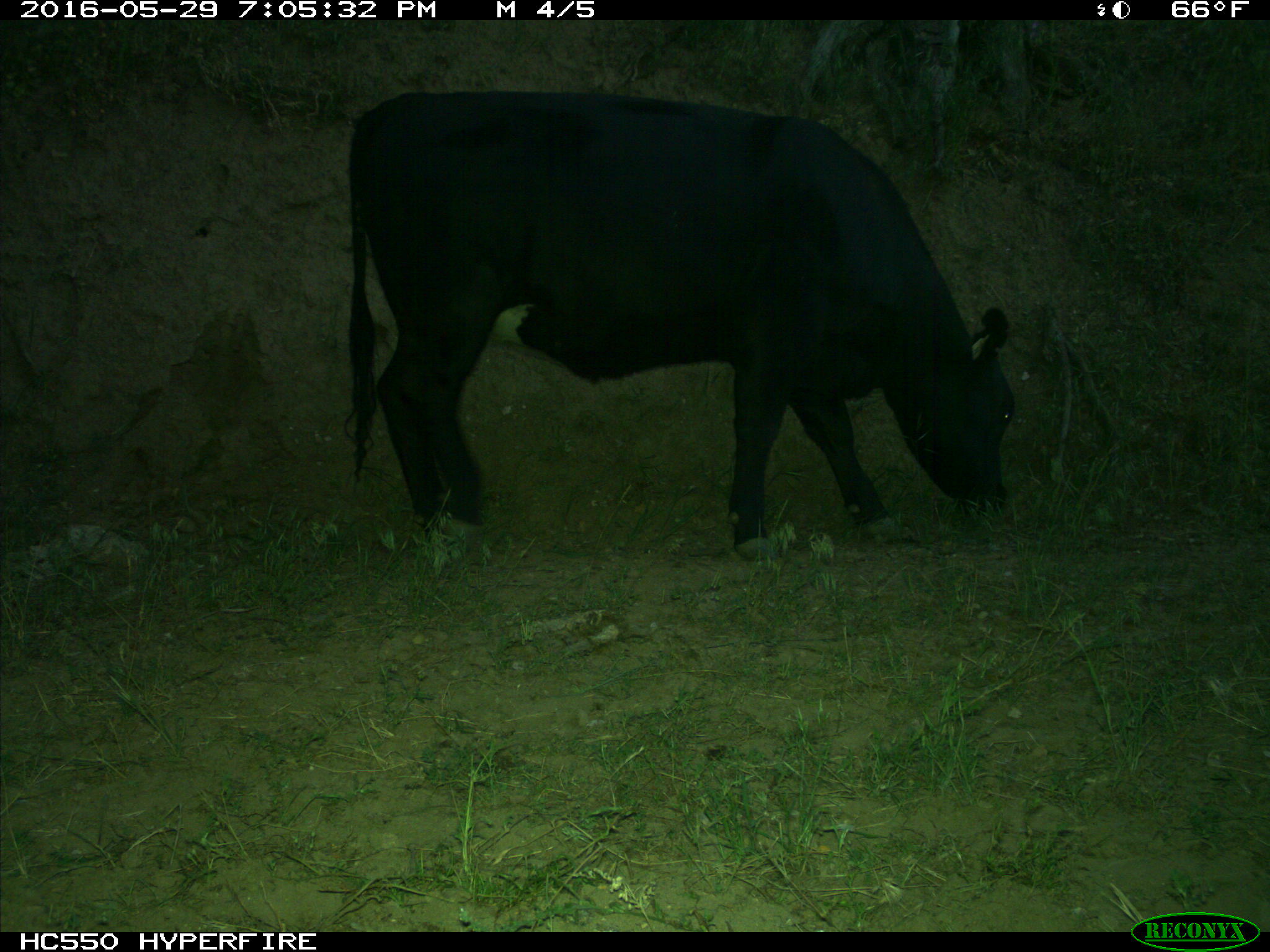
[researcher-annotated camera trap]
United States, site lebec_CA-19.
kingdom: Animalia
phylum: Chordata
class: Mammalia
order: Artiodactyla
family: Bovidae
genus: Bos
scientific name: Bos taurus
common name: domestic cow